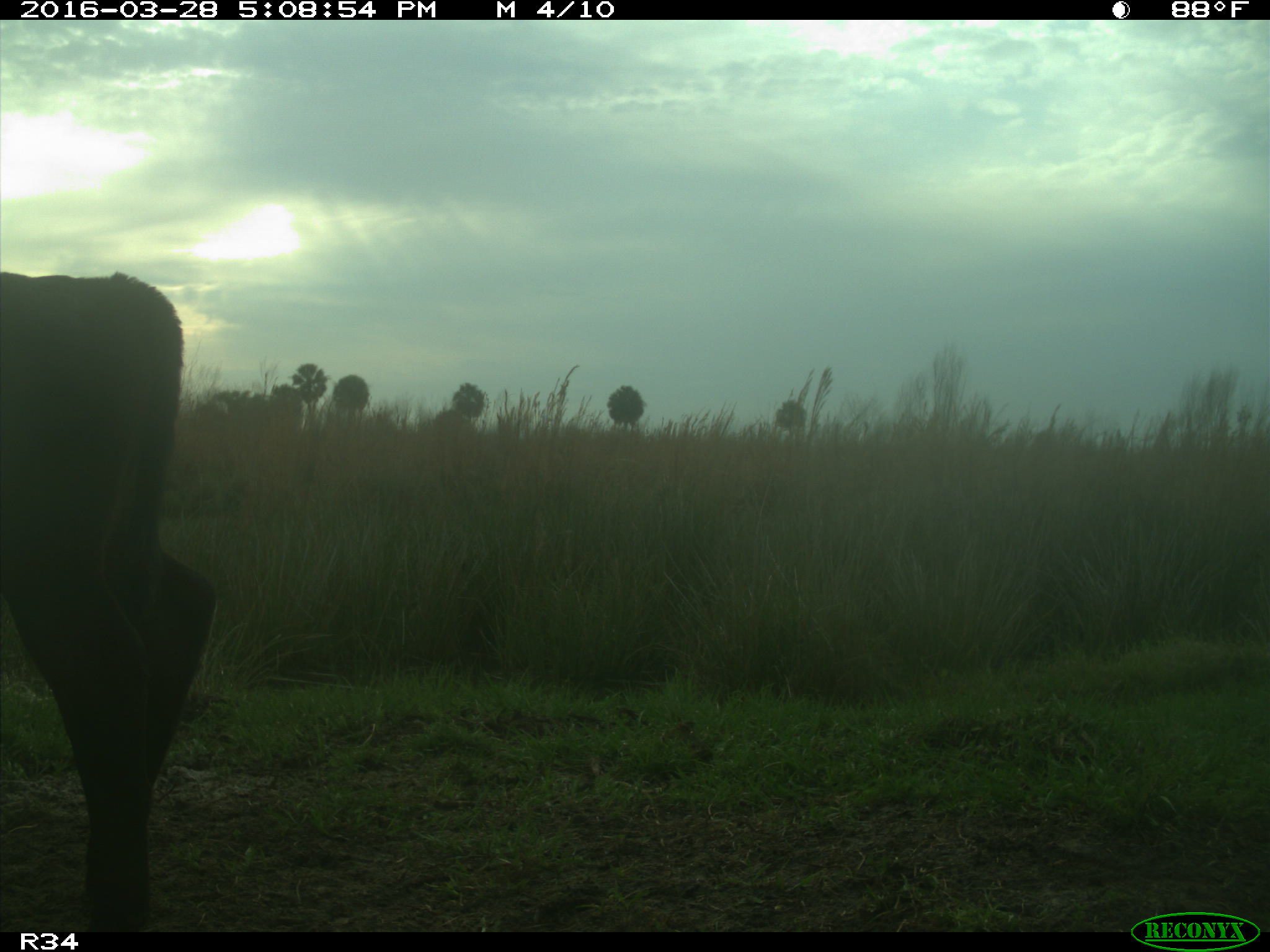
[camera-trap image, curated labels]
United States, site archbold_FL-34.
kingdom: Animalia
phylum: Chordata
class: Mammalia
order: Artiodactyla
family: Bovidae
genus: Bos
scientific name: Bos taurus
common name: domestic cow